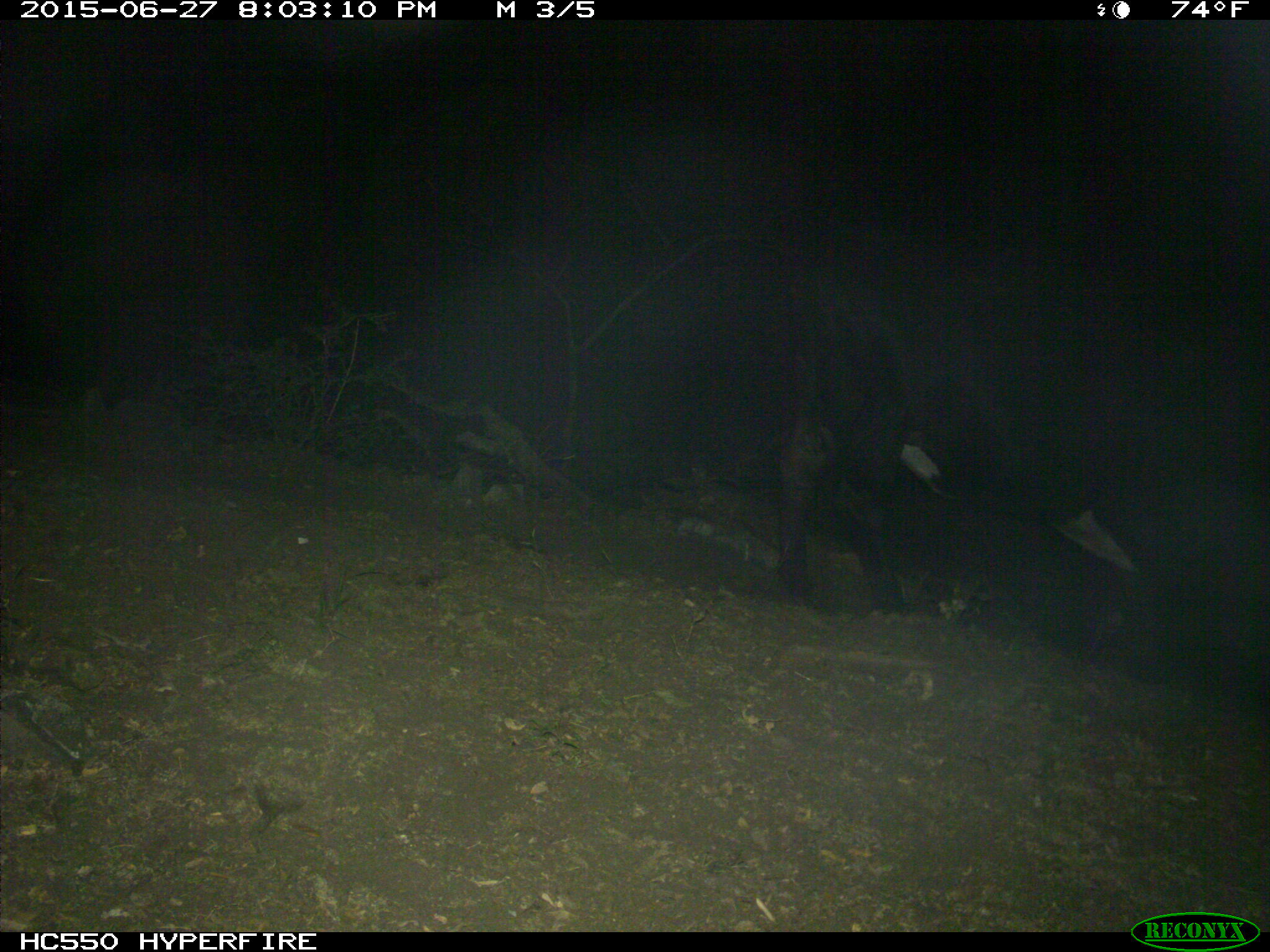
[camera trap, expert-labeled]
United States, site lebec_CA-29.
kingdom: Animalia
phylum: Chordata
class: Mammalia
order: Artiodactyla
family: Bovidae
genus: Bos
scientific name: Bos taurus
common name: domestic cow